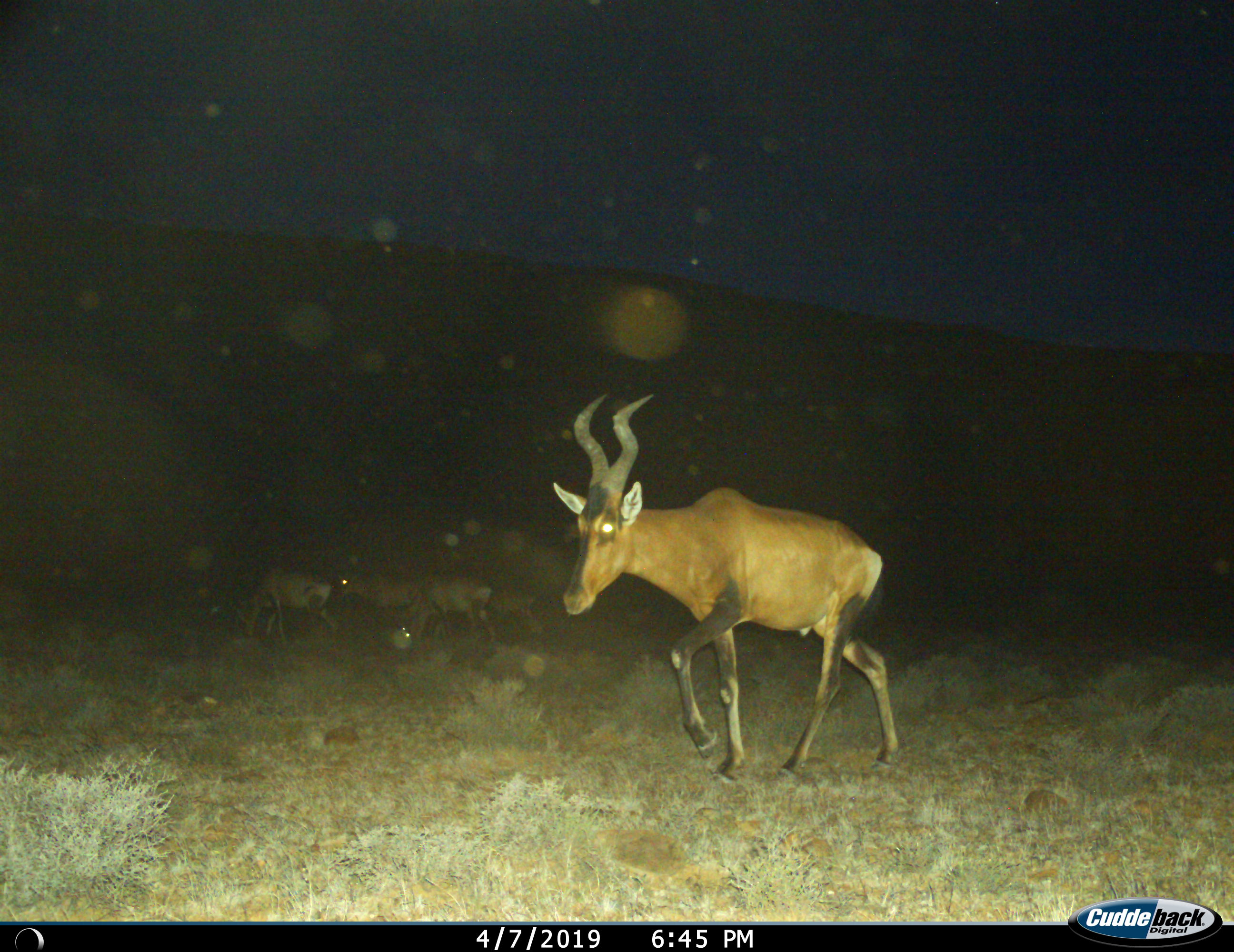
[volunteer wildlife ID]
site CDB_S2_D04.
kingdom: Animalia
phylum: Chordata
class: Mammalia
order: Artiodactyla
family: Bovidae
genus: Alcelaphus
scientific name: Alcelaphus buselaphus caama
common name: red hartebeest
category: hartebeestred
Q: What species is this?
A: Hartebeestred (red hartebeest) (Alcelaphus buselaphus caama).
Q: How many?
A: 4.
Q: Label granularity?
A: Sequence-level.